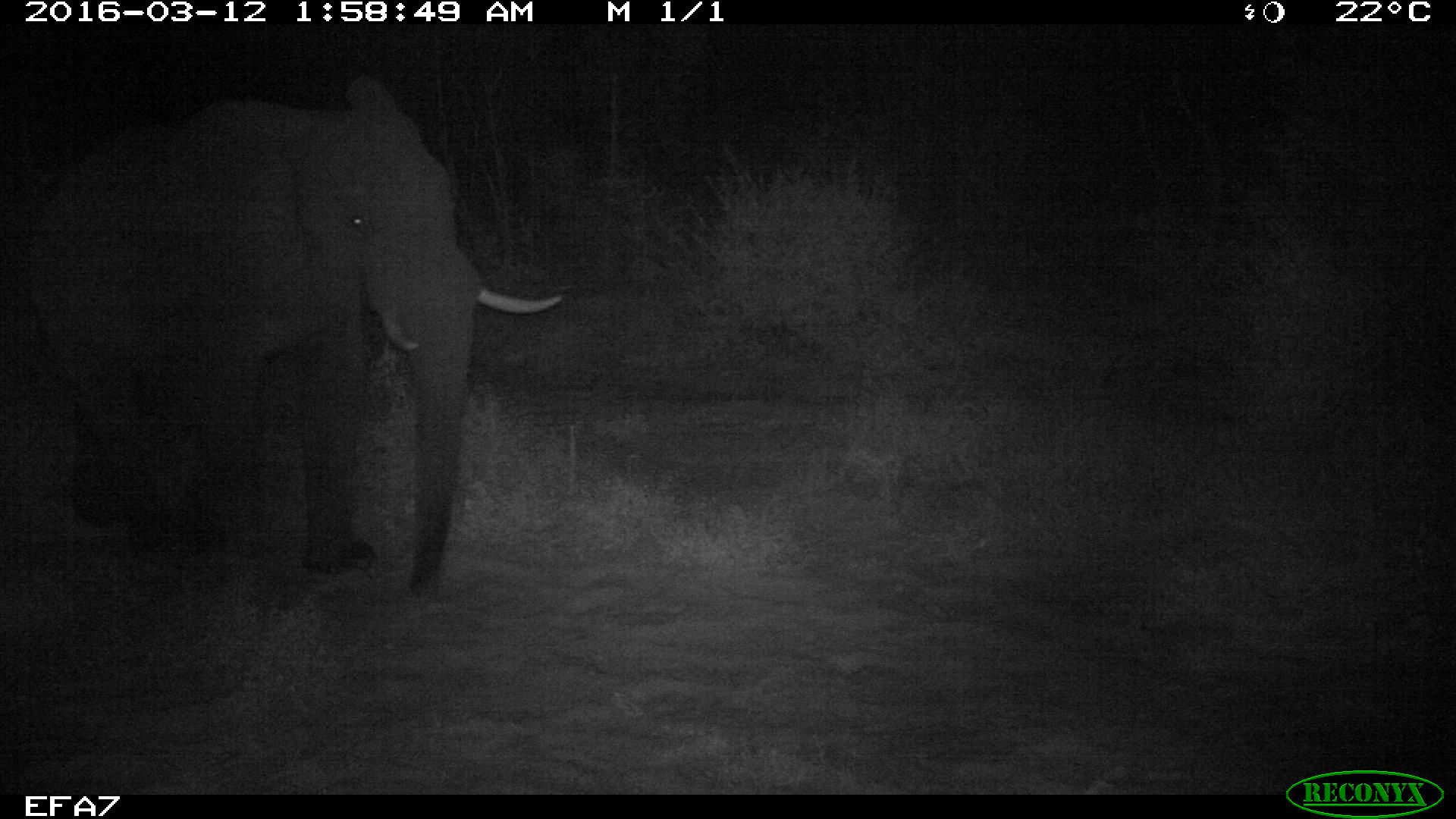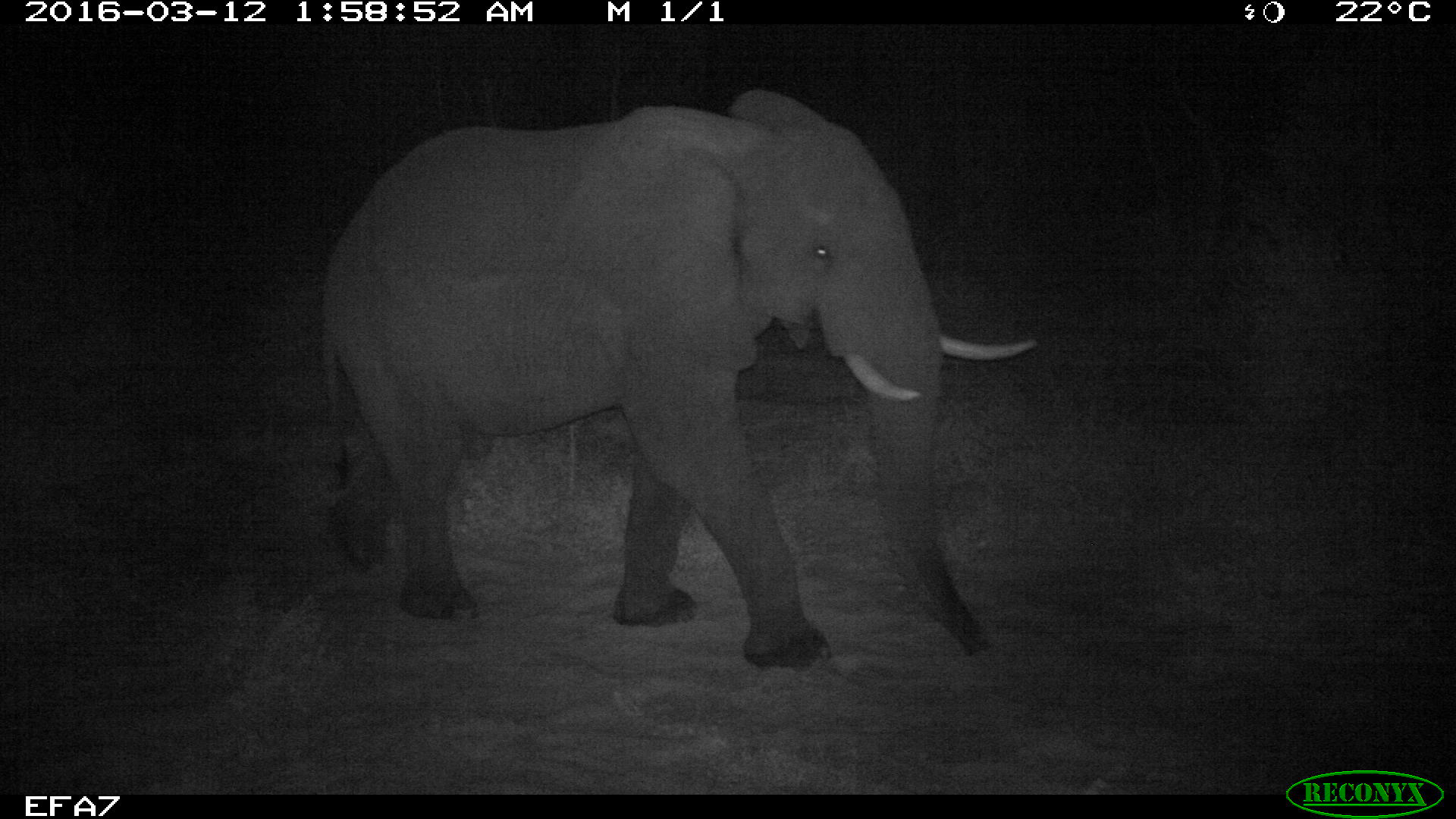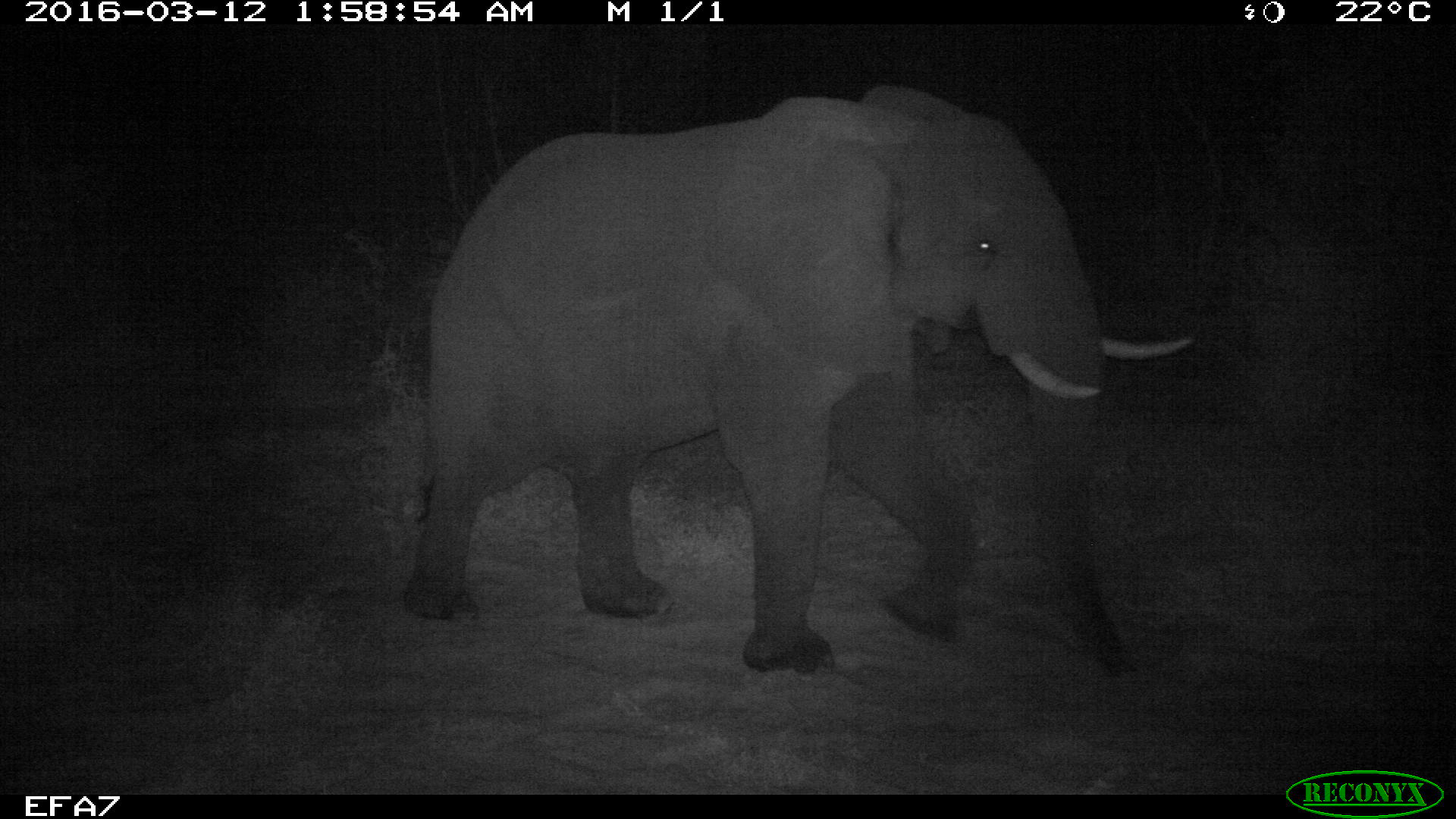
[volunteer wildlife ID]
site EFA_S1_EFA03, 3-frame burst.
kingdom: Animalia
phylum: Chordata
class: Mammalia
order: Proboscidea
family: Elephantidae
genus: Loxodonta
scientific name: Loxodonta africana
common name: african bush elephant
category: elephant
Elephant (african bush elephant) (Loxodonta africana), count 1. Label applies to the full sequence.